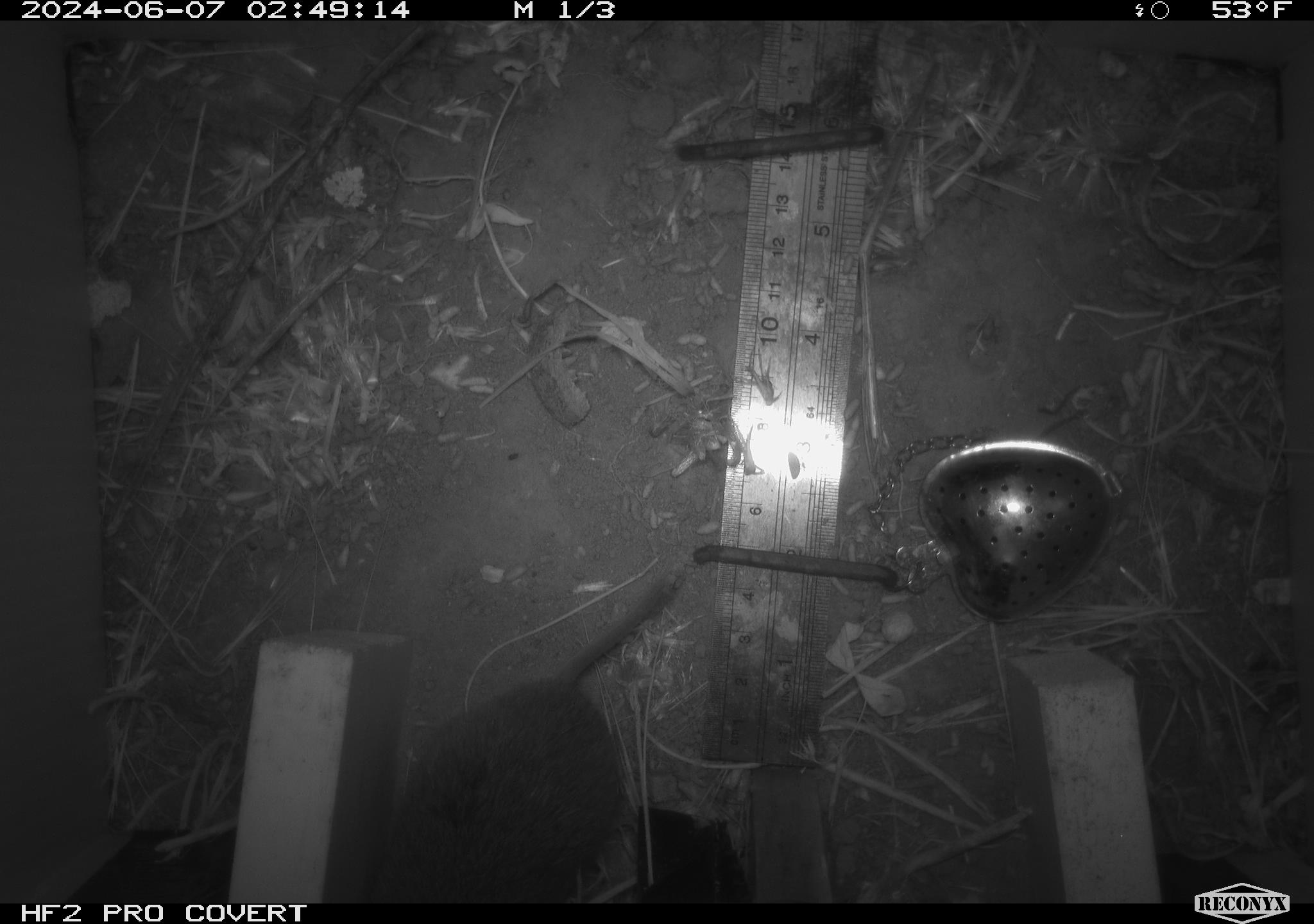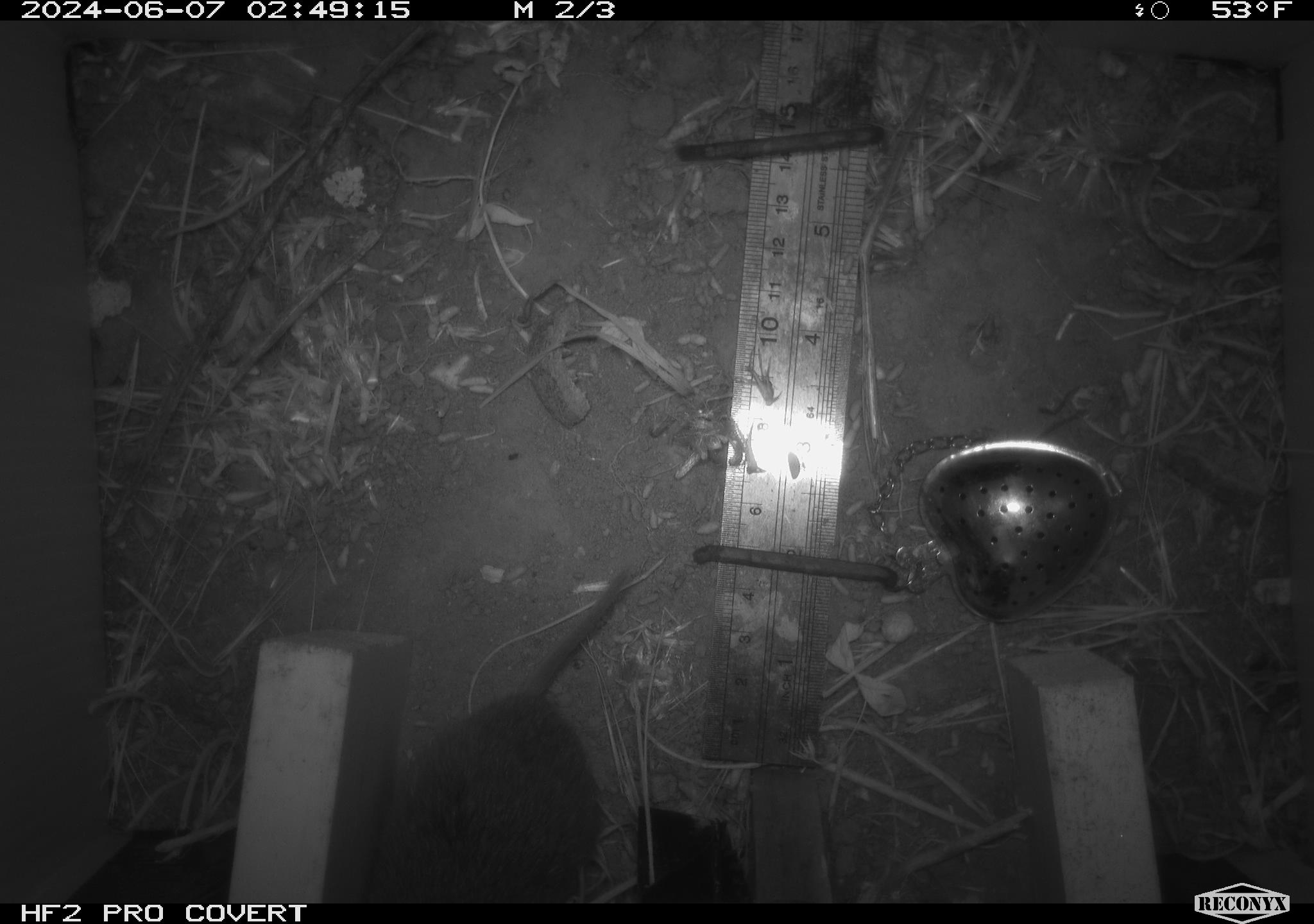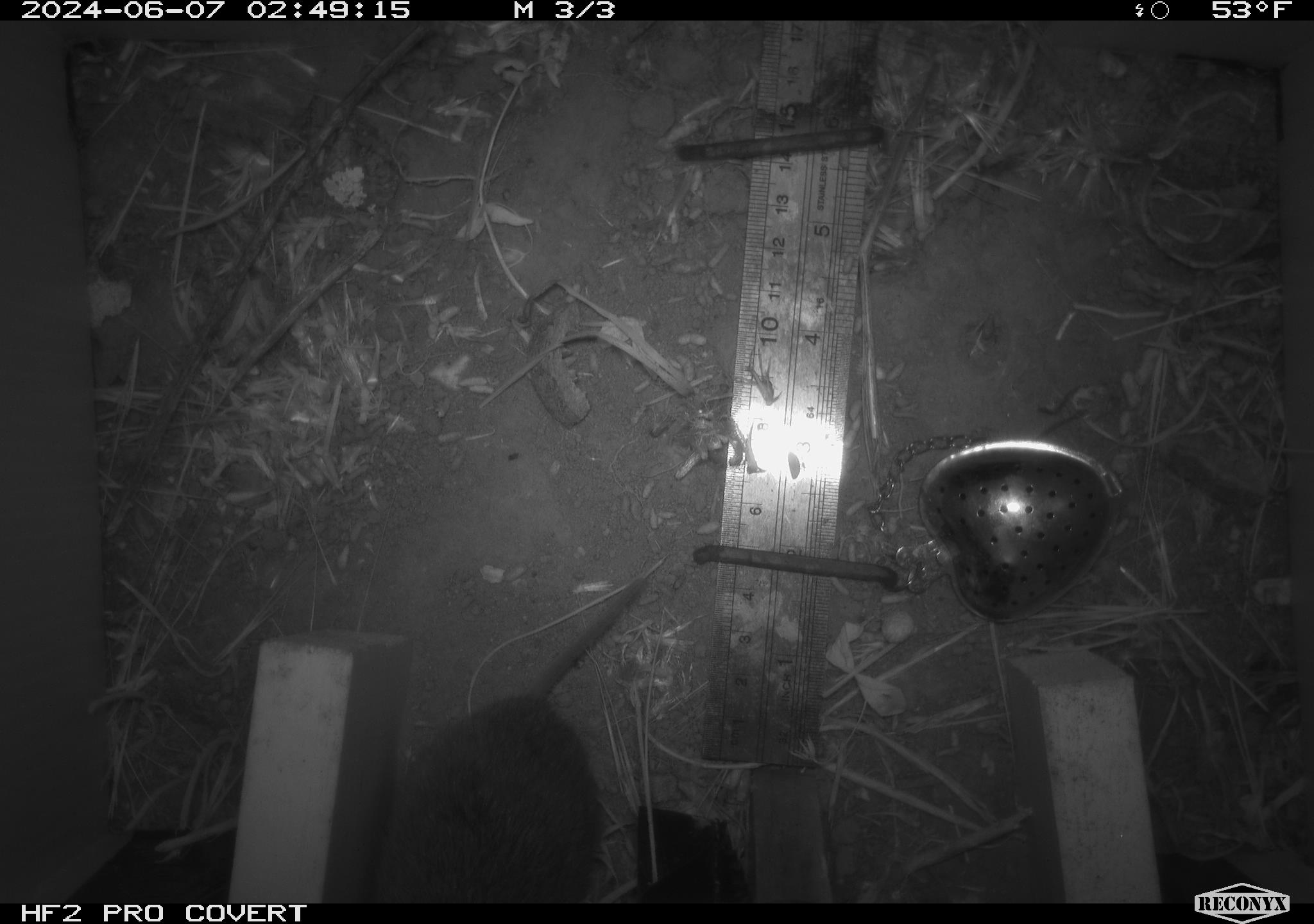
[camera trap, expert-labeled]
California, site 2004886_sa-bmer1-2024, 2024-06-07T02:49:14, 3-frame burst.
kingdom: Animalia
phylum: Chordata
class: Mammalia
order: Rodentia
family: Cricetidae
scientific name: Arvicolinae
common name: voles, lemmings, and muskrats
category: arvicolinae subfamily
Arvicolinae subfamily (voles, lemmings, and muskrats) (Arvicolinae).